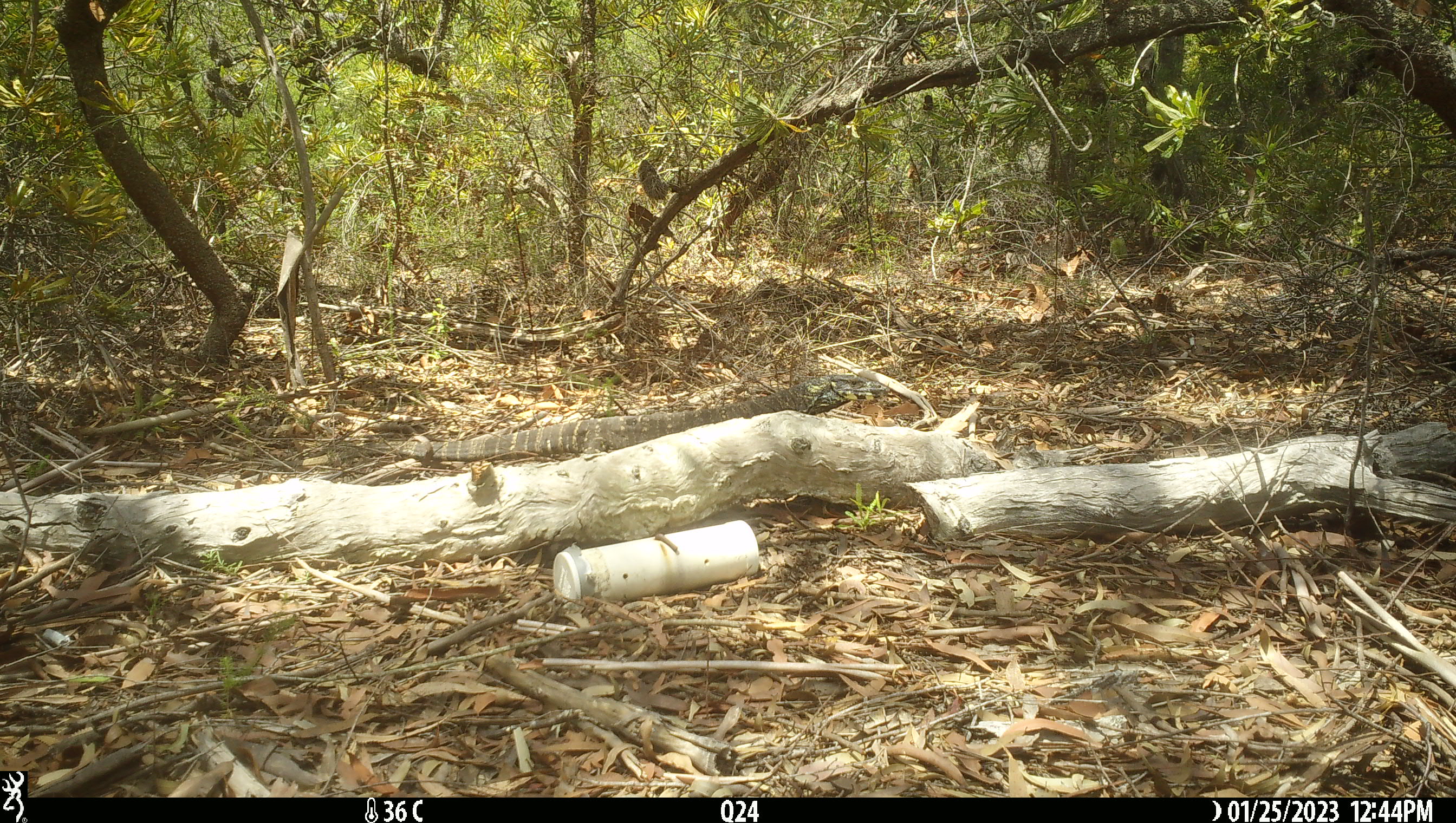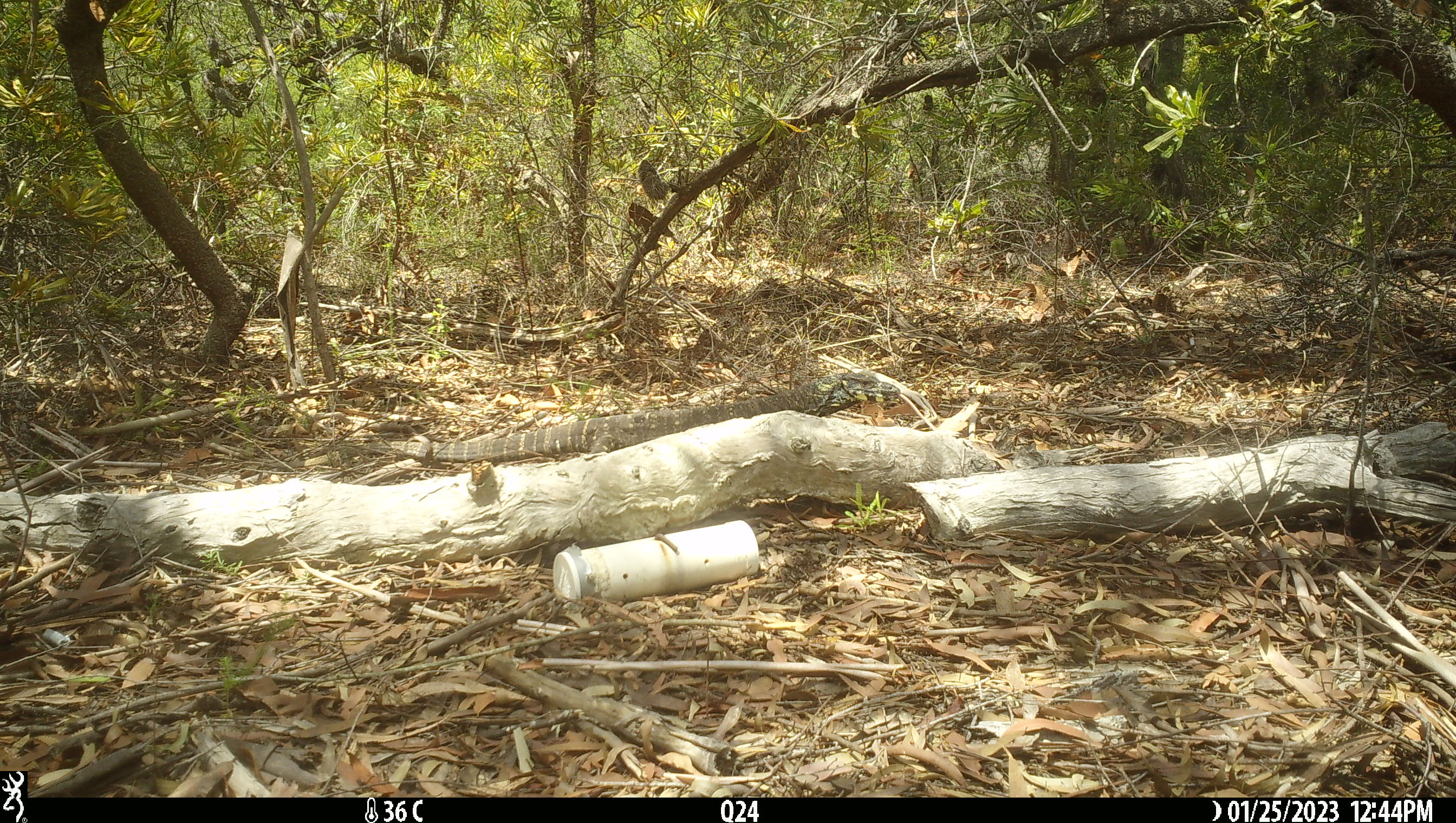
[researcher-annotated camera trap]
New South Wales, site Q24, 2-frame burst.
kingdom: Animalia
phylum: Chordata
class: Reptilia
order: Squamata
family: Varanidae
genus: Varanus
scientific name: Varanus varius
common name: lace monitor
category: goanna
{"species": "goanna (lace monitor) (Varanus varius)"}